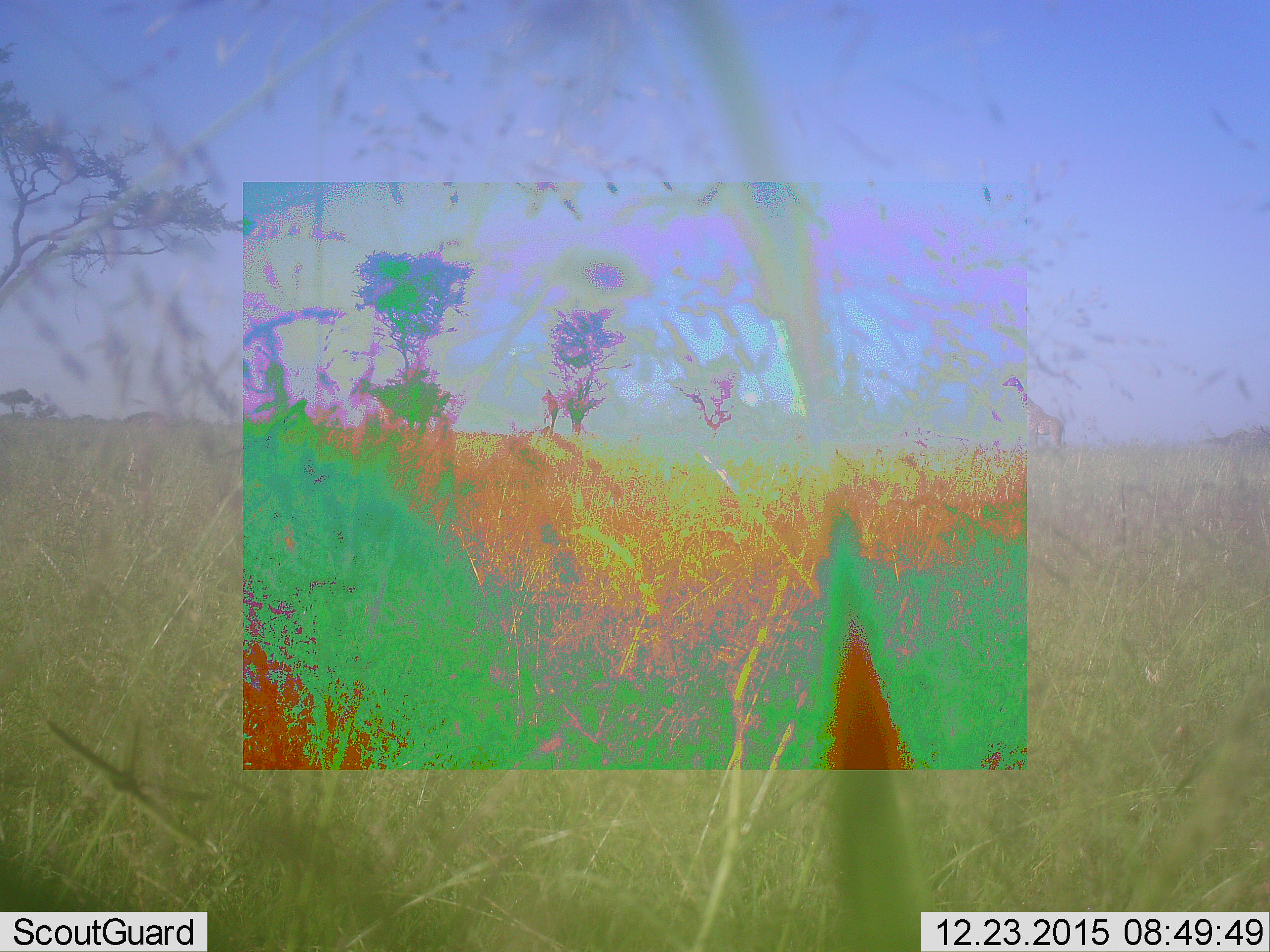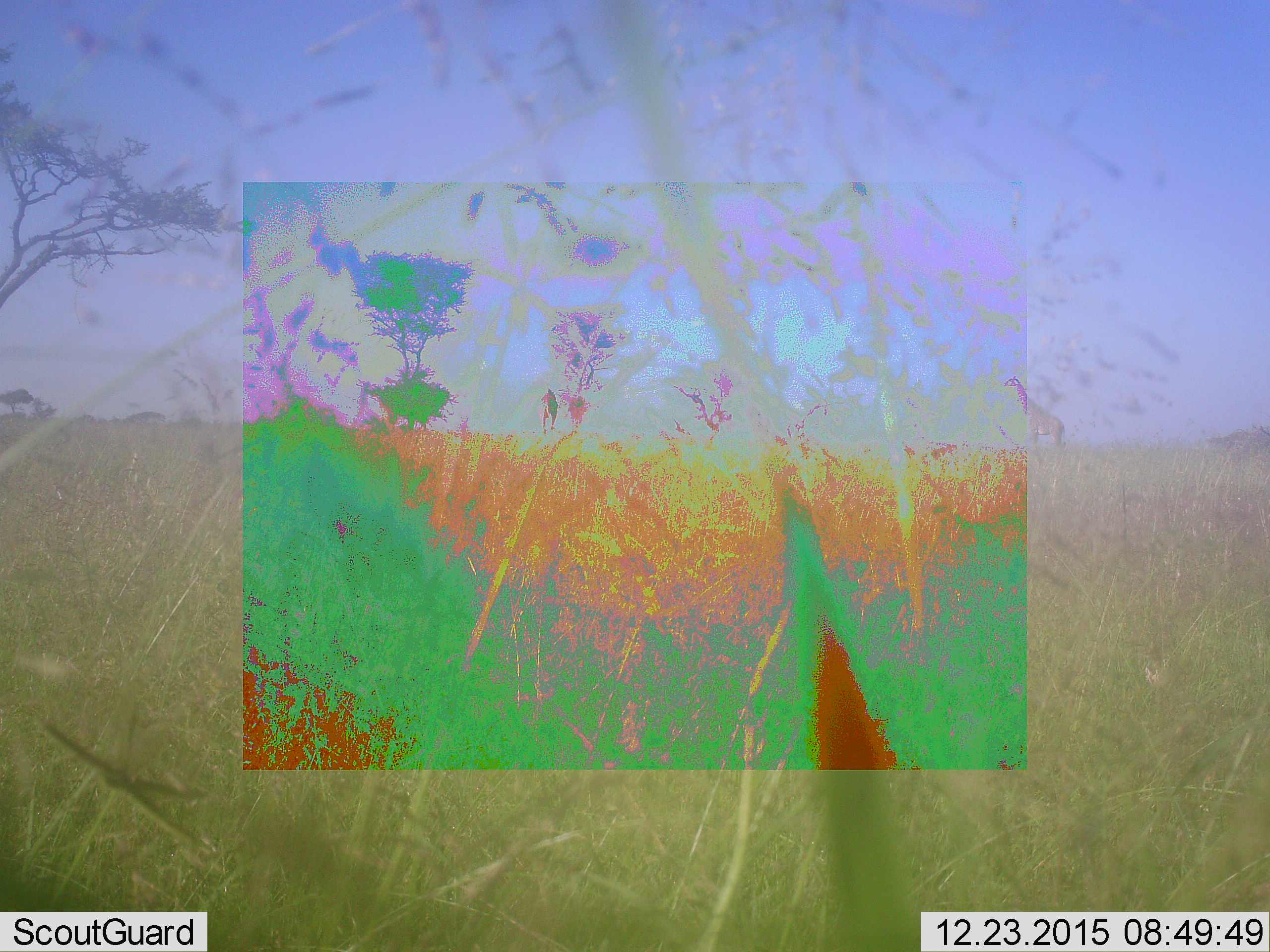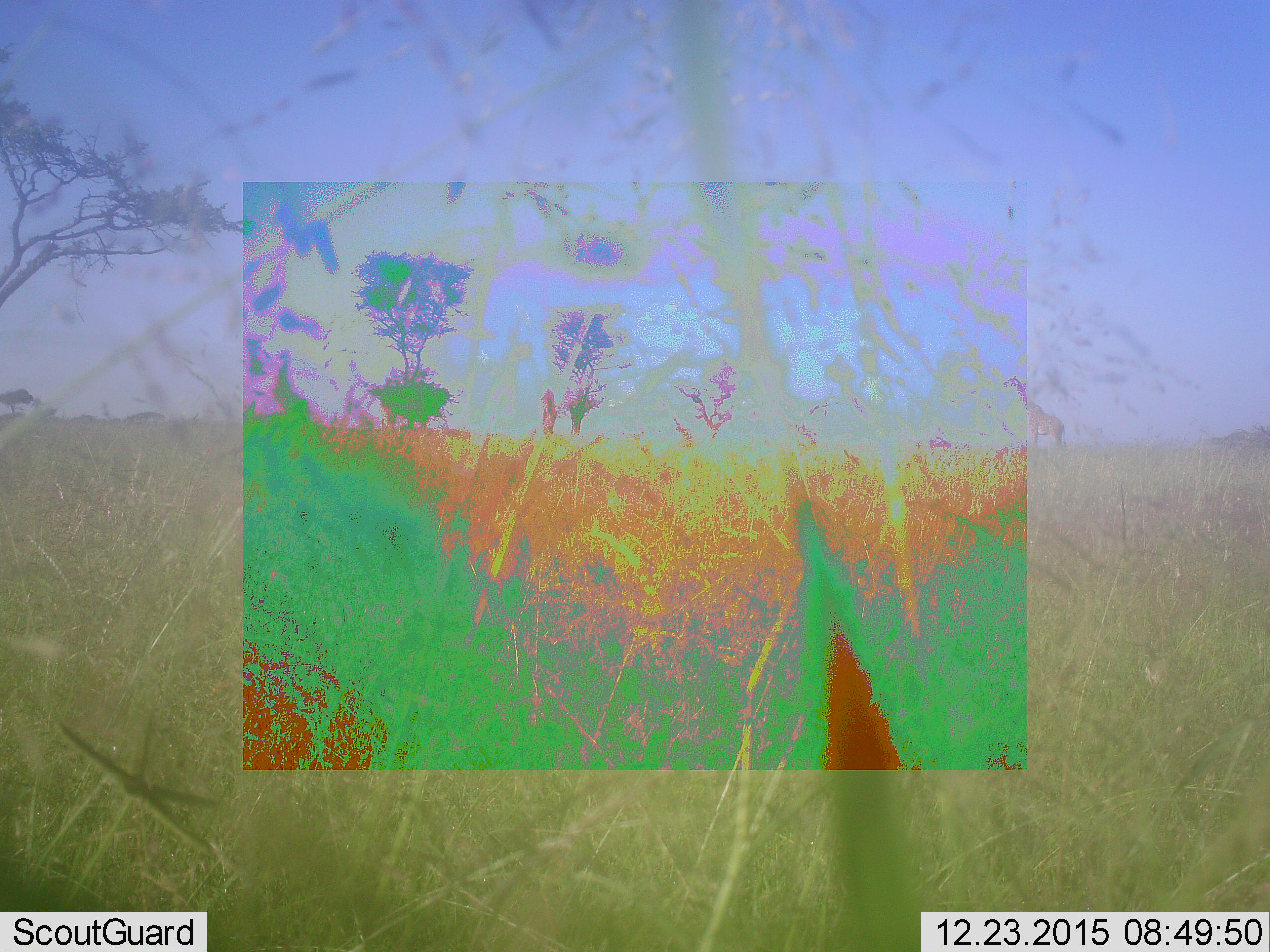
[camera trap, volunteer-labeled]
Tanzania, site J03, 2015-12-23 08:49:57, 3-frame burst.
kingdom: Animalia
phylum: Chordata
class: Mammalia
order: Artiodactyla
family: Giraffidae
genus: Giraffa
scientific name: Giraffa camelopardalis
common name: giraffe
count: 1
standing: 86%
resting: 0%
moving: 14%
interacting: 0%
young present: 0%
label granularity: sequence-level